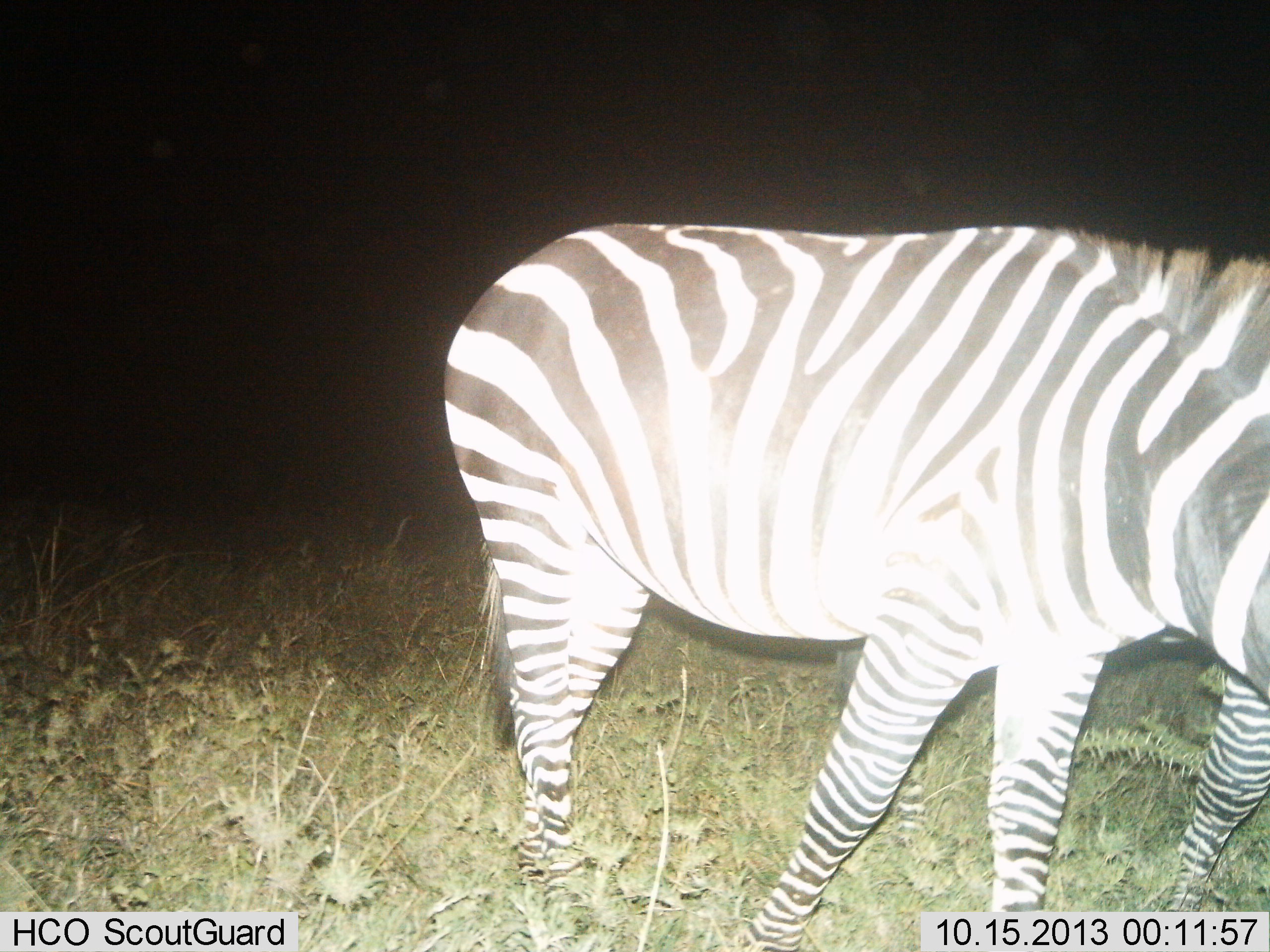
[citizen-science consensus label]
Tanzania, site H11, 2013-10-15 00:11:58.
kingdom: Animalia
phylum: Chordata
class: Mammalia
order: Perissodactyla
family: Equidae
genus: Equus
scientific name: Equus quagga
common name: plains zebra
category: zebra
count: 2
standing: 48%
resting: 0%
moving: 52%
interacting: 0%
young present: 0%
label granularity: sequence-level